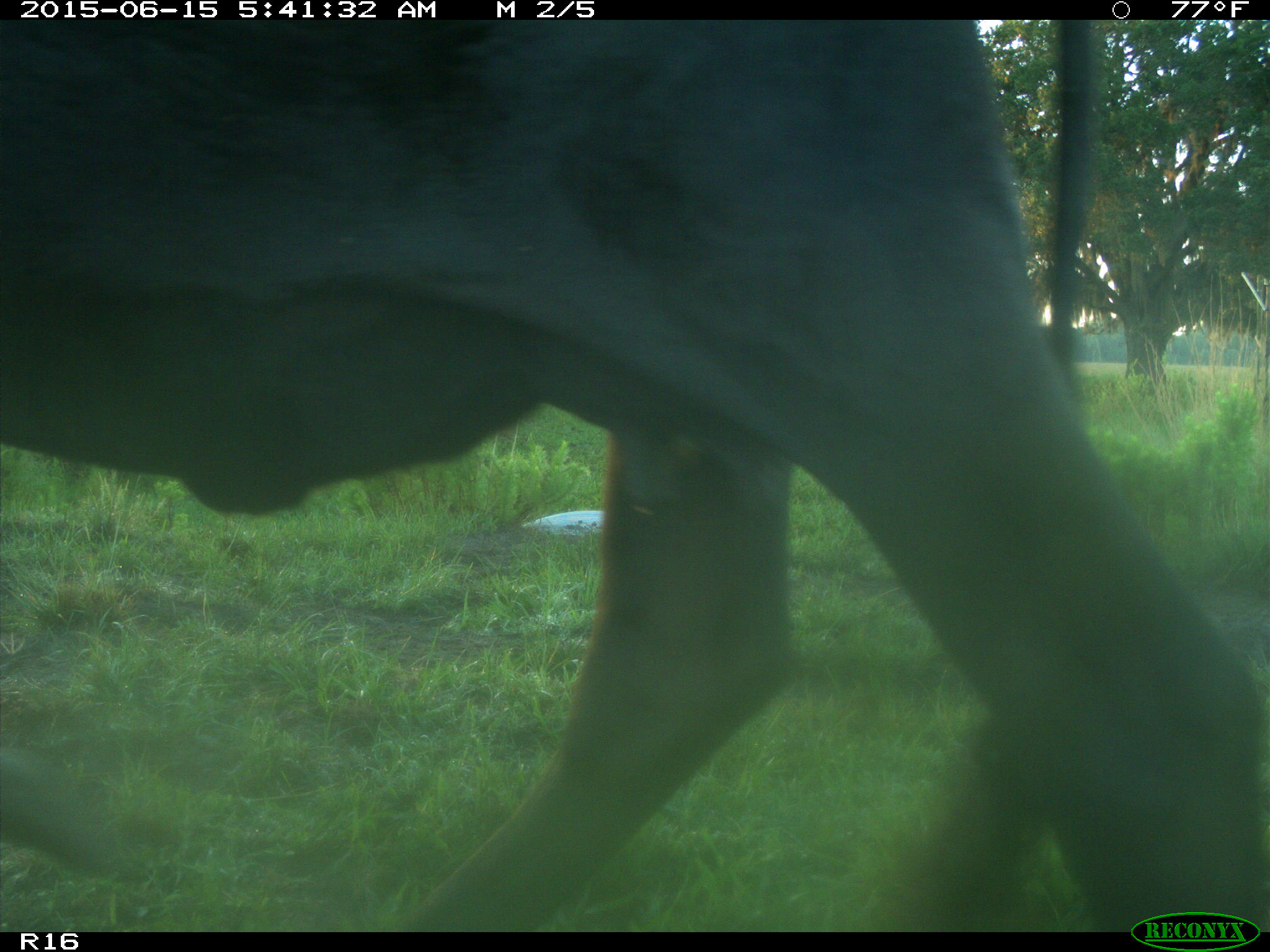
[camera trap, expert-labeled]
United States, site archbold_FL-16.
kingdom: Animalia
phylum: Chordata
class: Mammalia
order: Artiodactyla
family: Bovidae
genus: Bos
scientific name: Bos taurus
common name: domestic cow